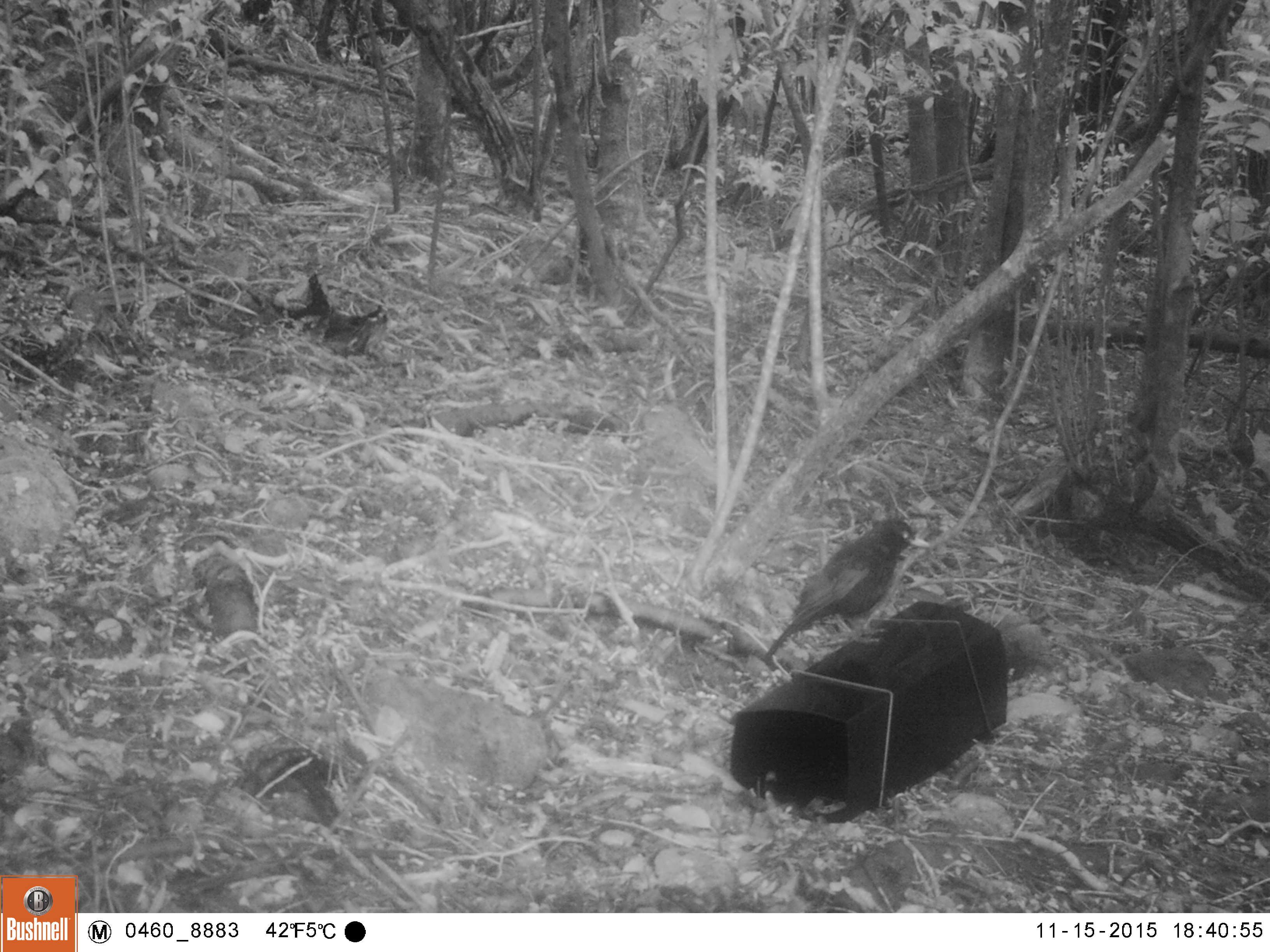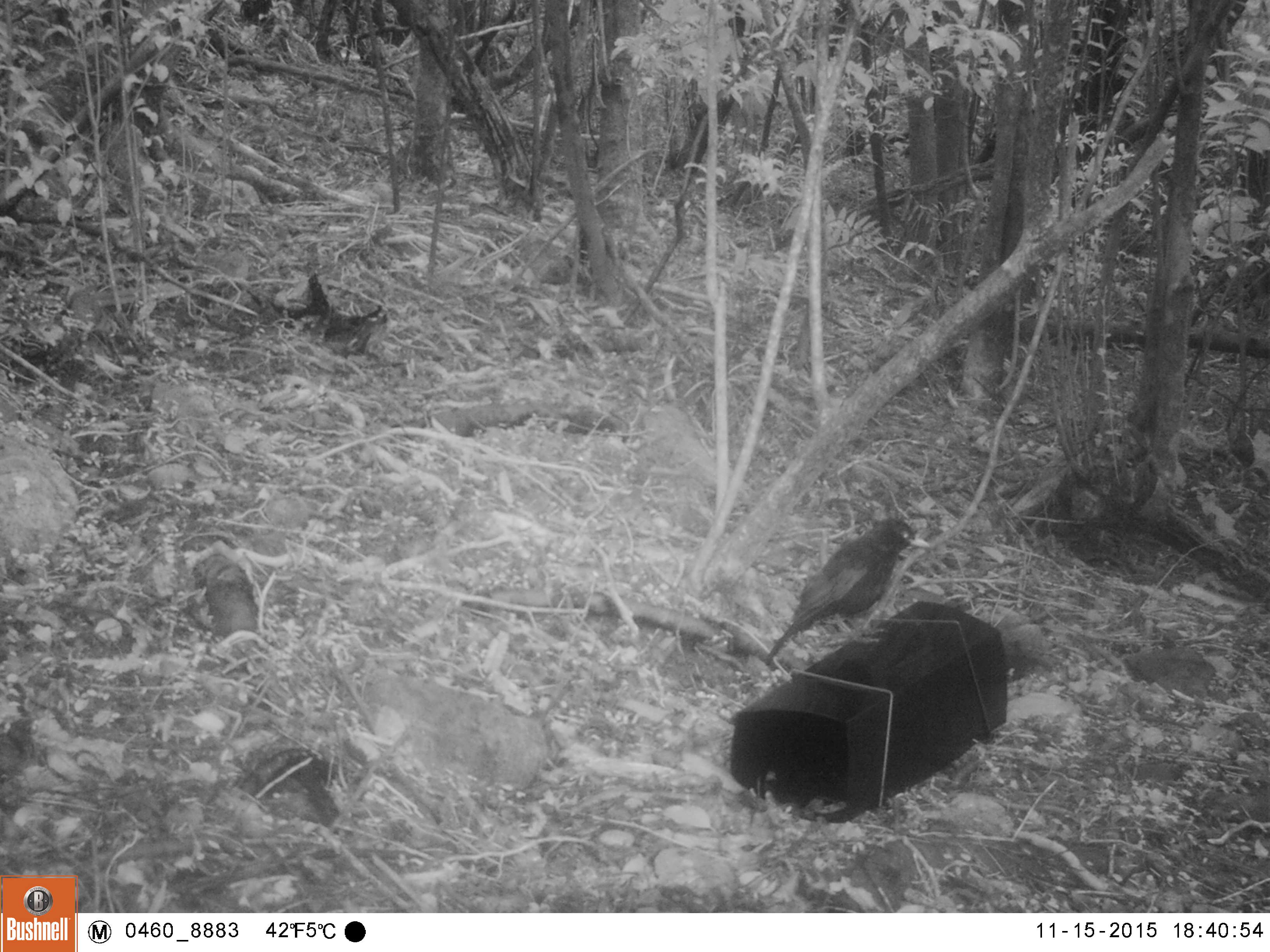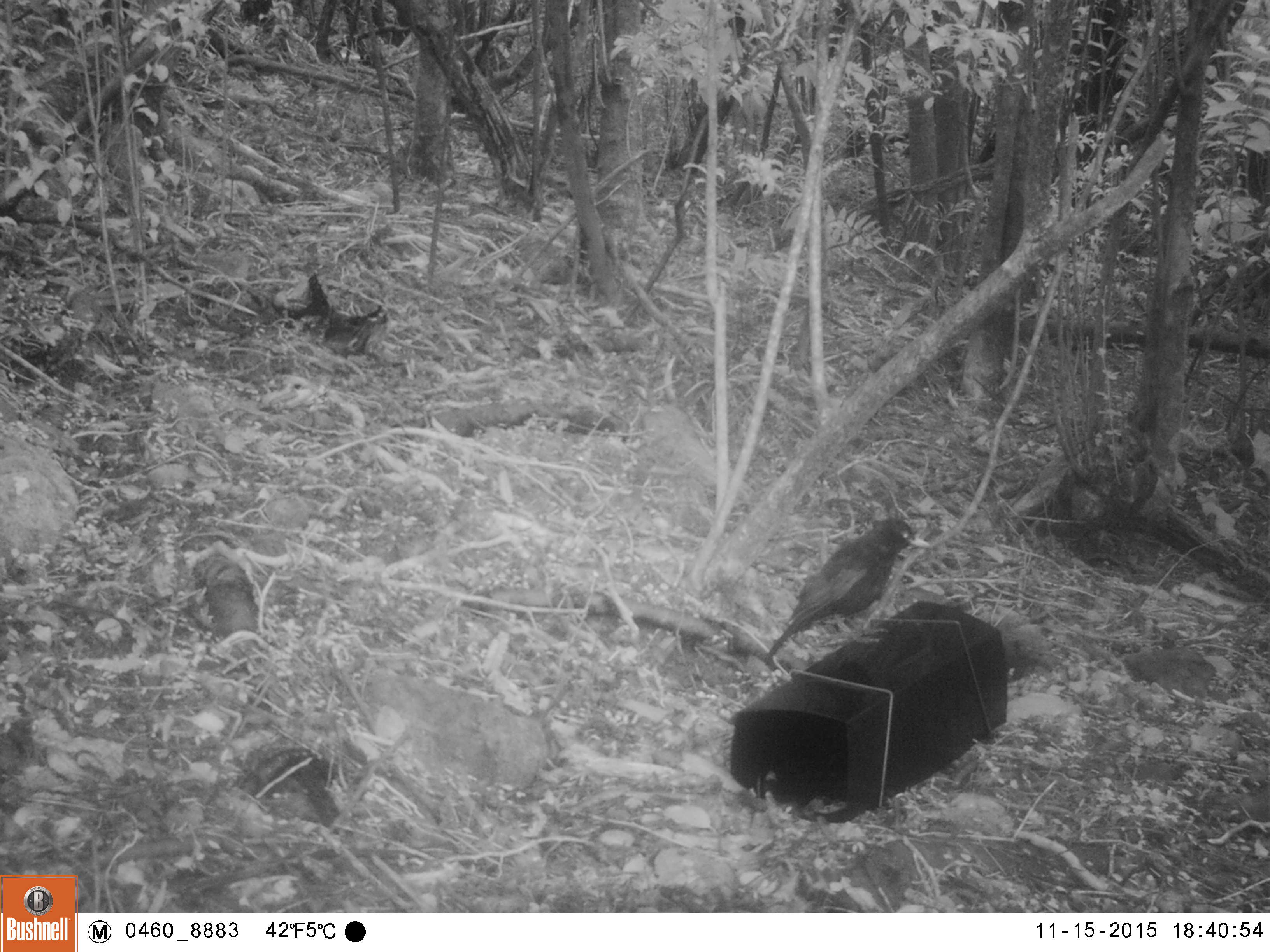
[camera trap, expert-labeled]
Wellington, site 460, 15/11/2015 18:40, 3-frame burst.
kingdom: Animalia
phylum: Chordata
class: Aves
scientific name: Aves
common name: bird